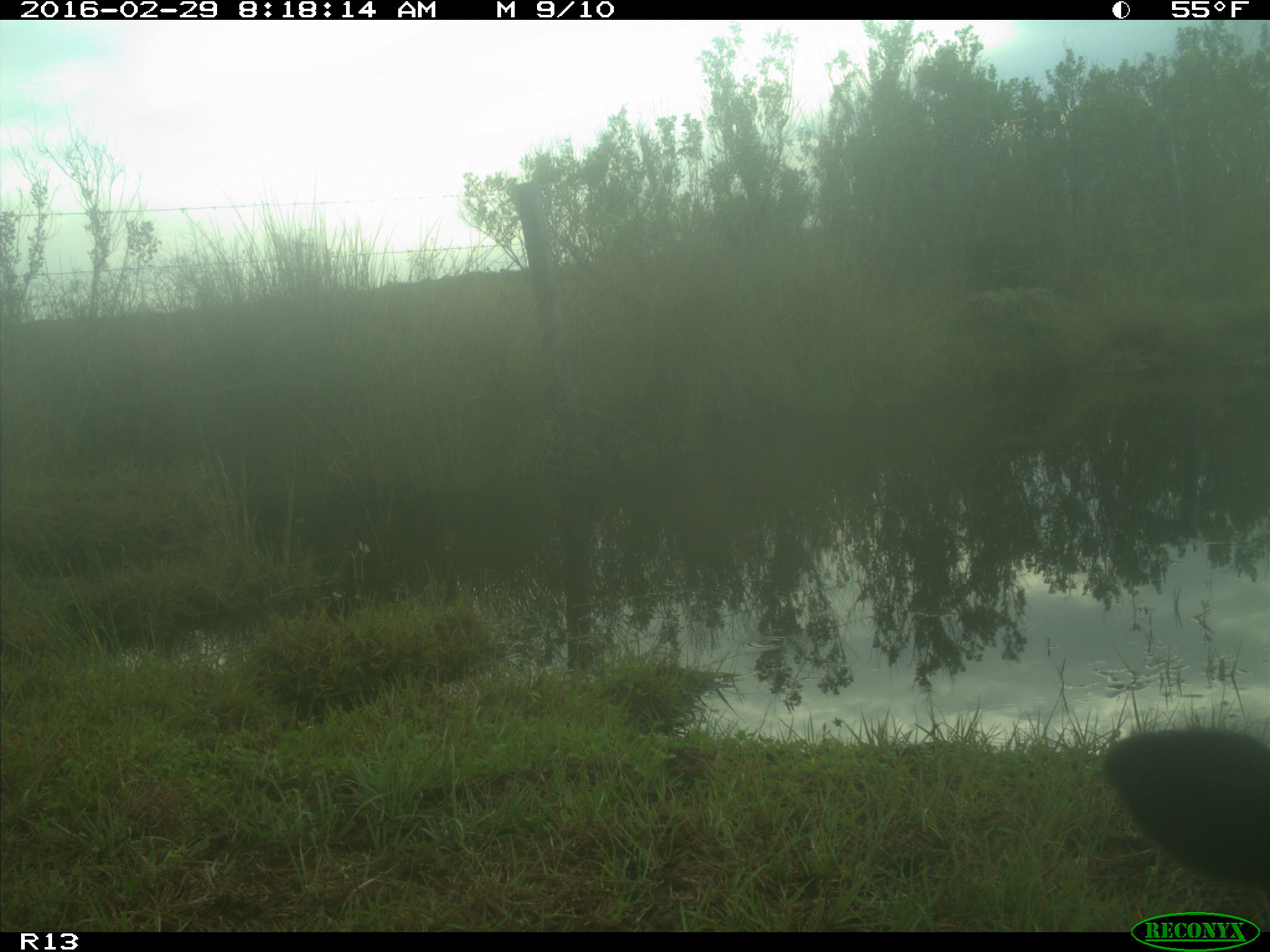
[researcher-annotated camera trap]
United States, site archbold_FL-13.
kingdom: Animalia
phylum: Chordata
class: Mammalia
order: Artiodactyla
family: Bovidae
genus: Bos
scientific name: Bos taurus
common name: domestic cow